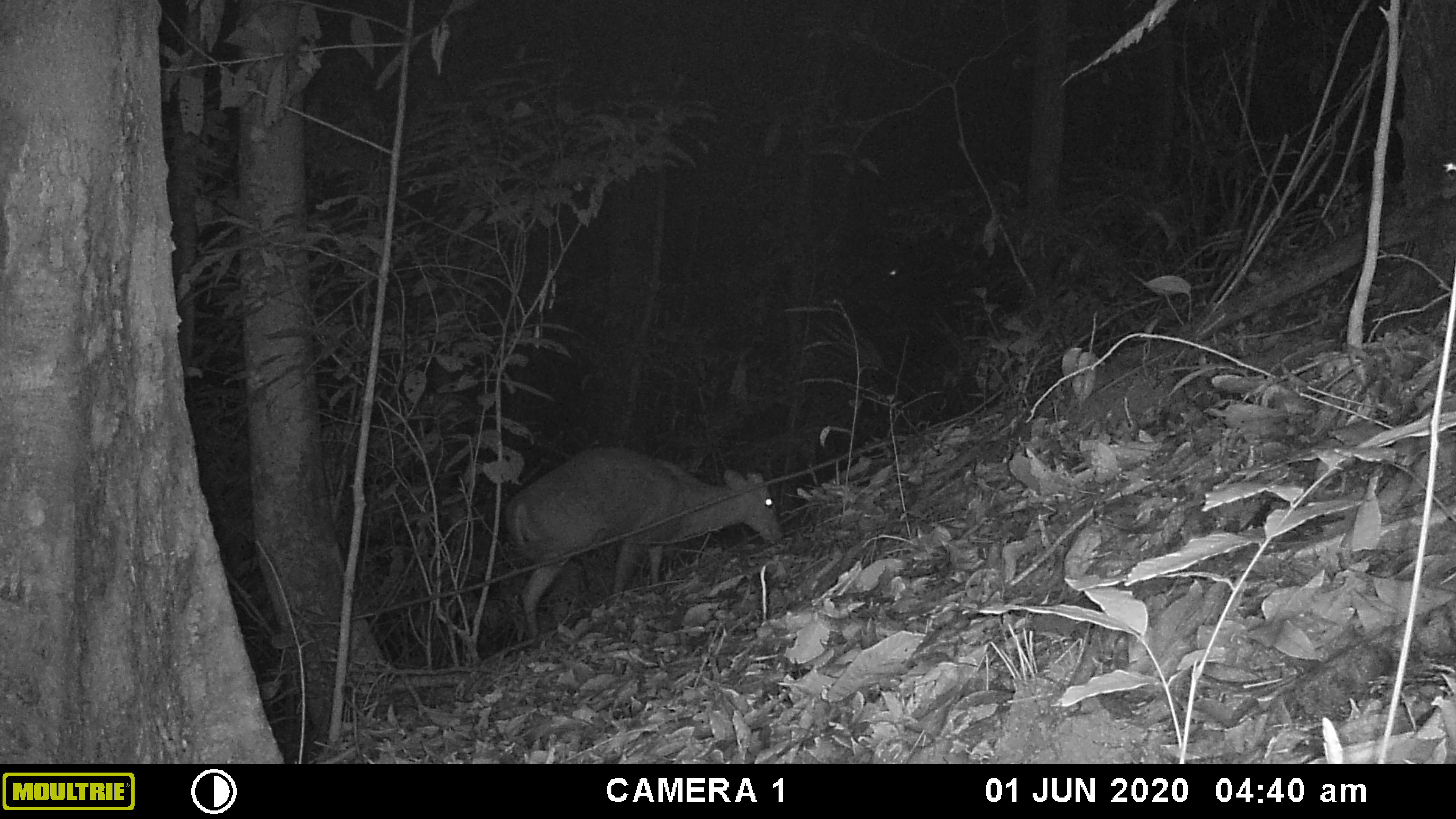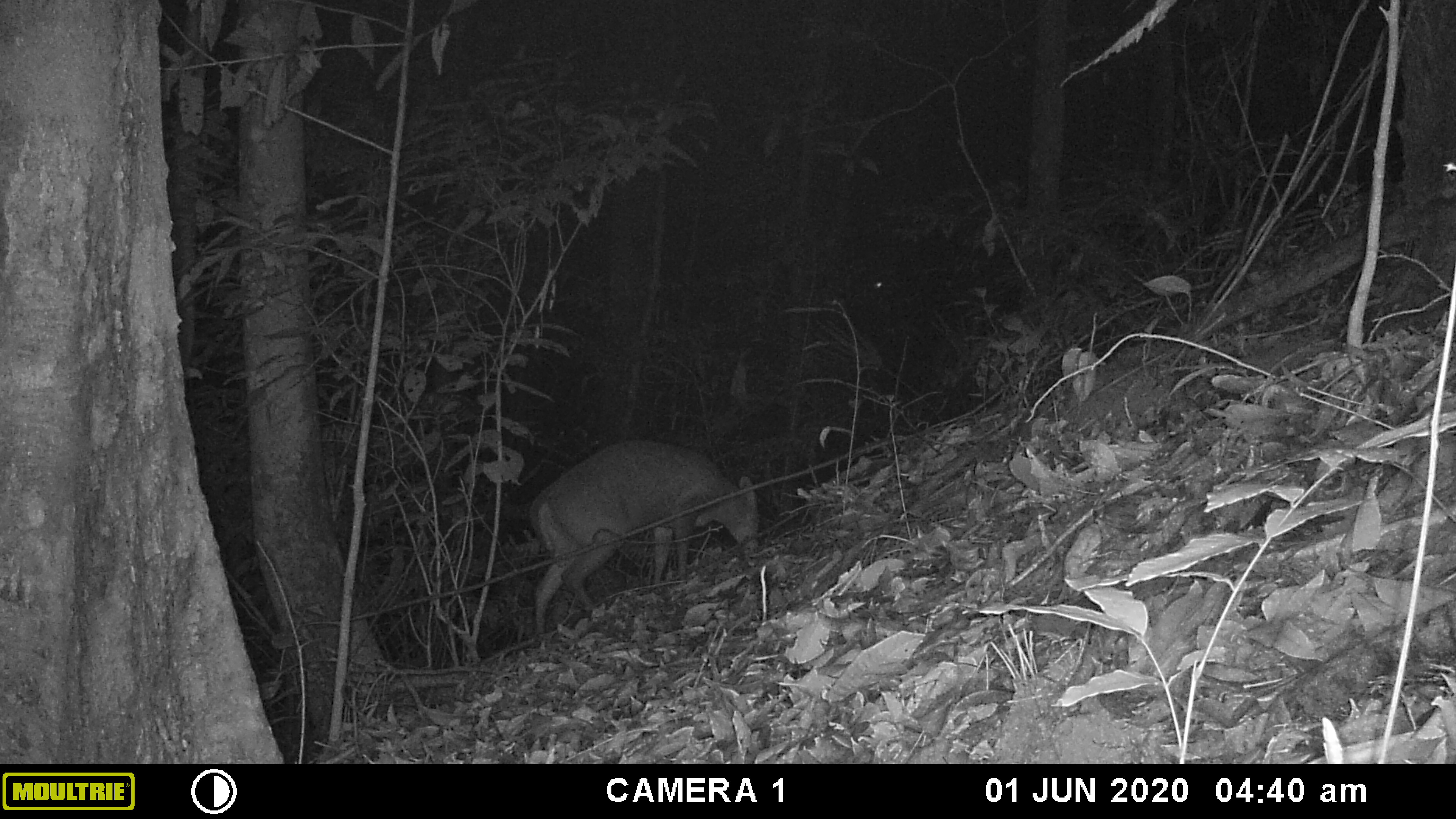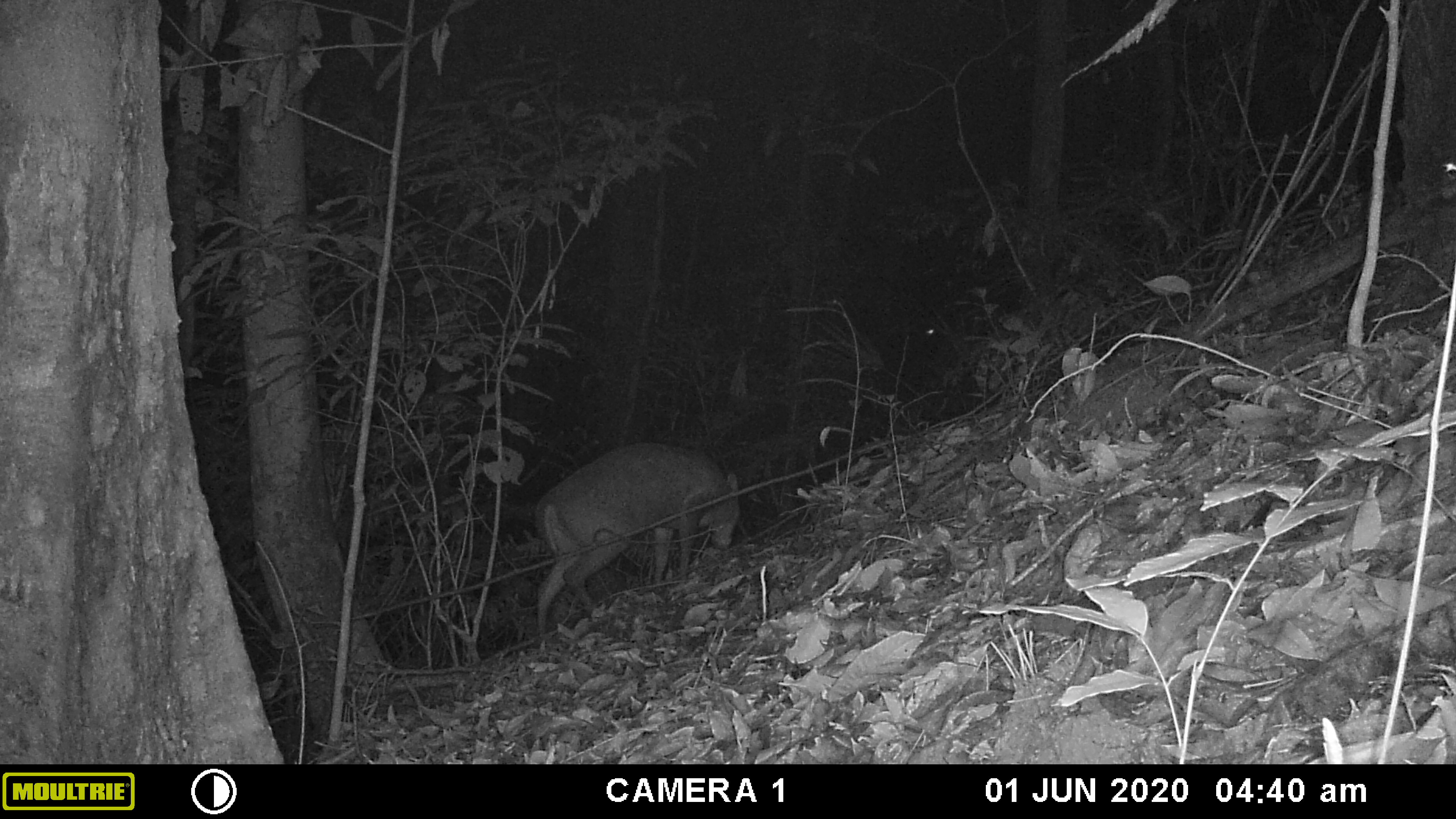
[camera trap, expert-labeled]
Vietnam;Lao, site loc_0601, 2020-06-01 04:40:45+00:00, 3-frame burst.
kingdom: Animalia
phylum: Chordata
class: Mammalia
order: Artiodactyla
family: Cervidae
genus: Muntiacus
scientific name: Muntiacus rooseveltorum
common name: roosevelt's muntjac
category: roosevelts muntjac group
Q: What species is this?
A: Roosevelts muntjac group (roosevelt's muntjac) (Muntiacus rooseveltorum).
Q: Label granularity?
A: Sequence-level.